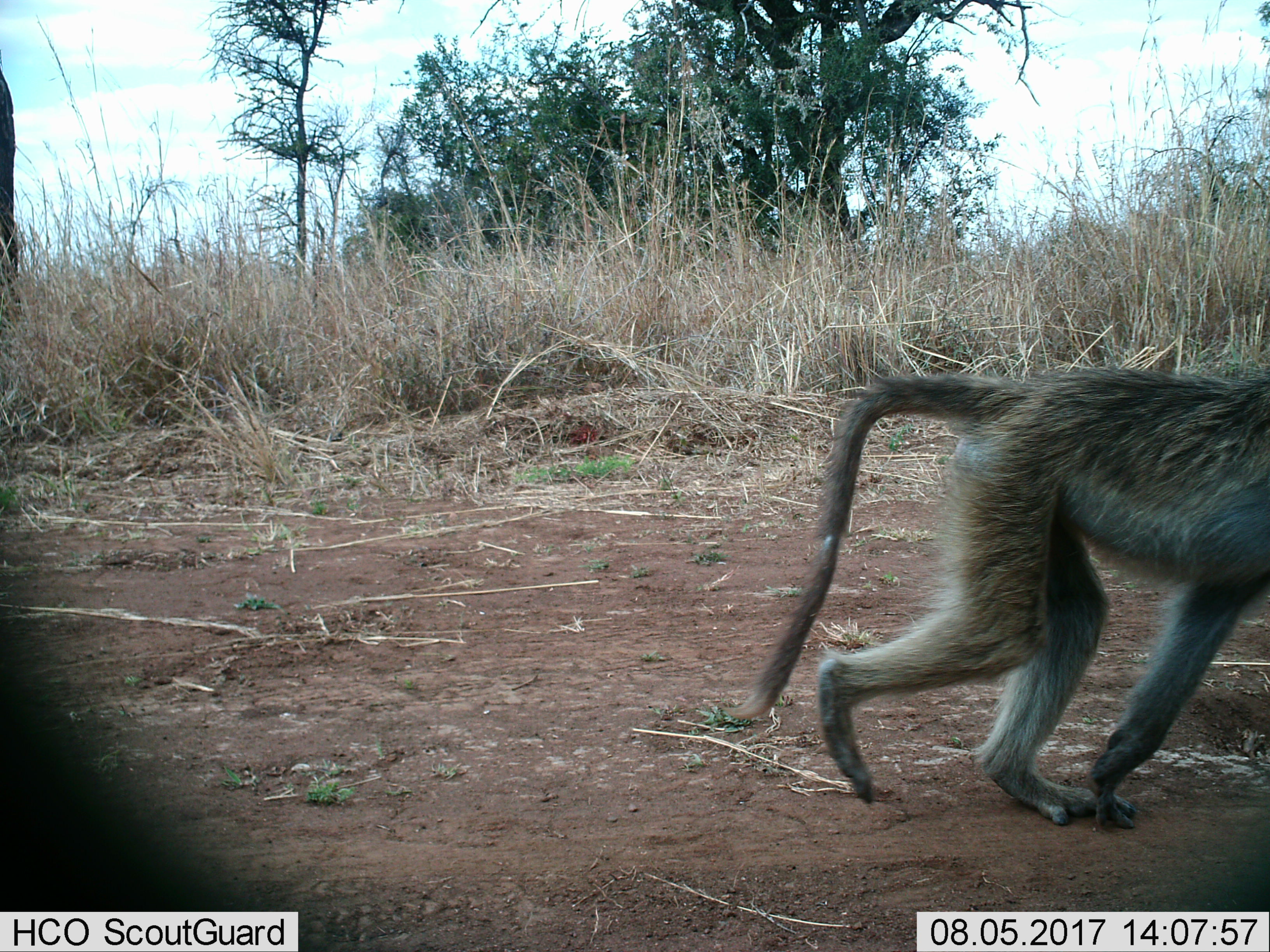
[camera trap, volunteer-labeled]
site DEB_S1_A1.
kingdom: Animalia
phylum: Chordata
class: Mammalia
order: Primates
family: Cercopithecidae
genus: Papio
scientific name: Papio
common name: baboon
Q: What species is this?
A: Baboon (Papio).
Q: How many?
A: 1.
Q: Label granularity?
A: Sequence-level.